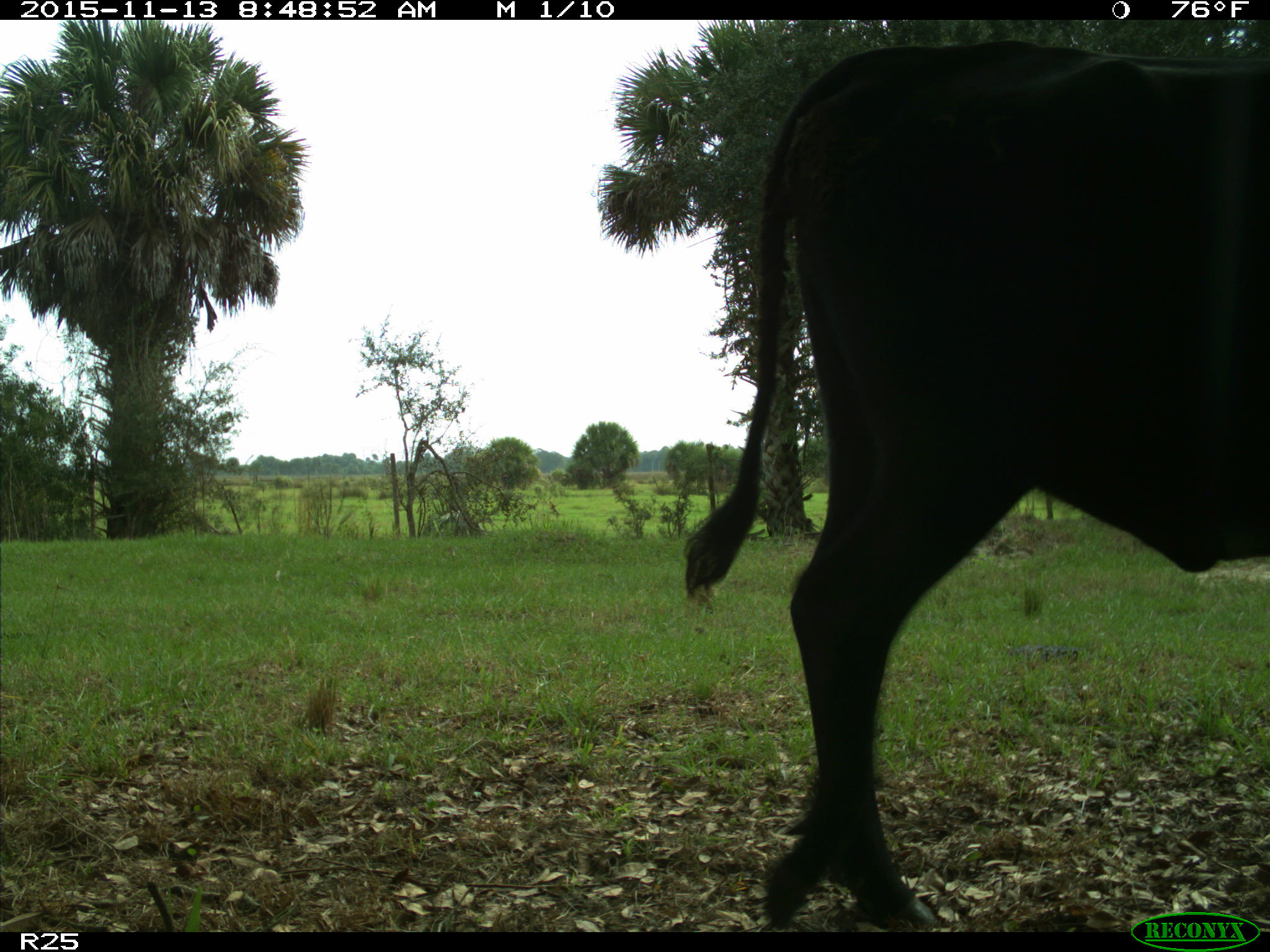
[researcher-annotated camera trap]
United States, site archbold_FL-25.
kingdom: Animalia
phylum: Chordata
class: Mammalia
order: Artiodactyla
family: Bovidae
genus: Bos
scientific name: Bos taurus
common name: domestic cow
Bos taurus (domestic cow).